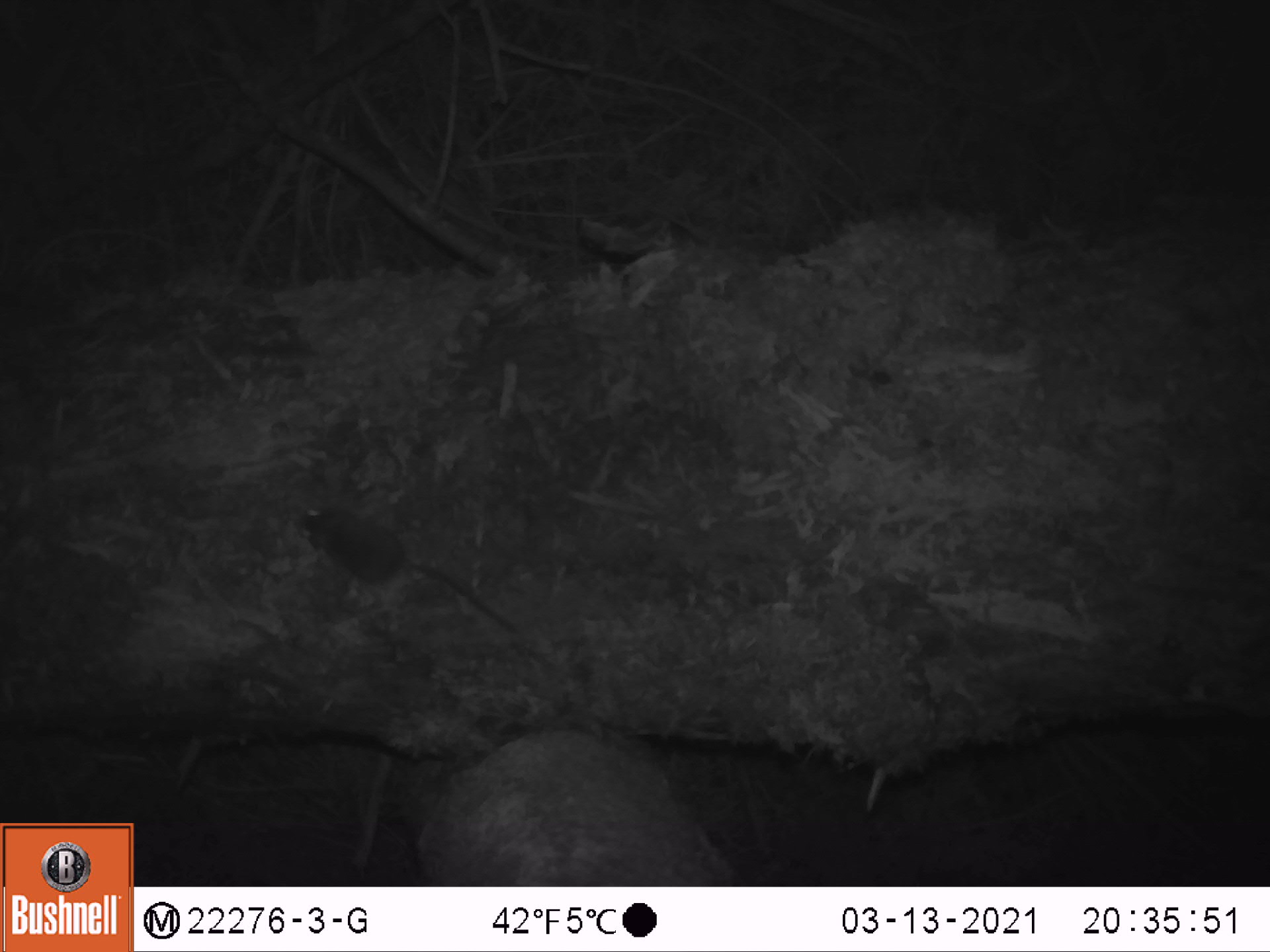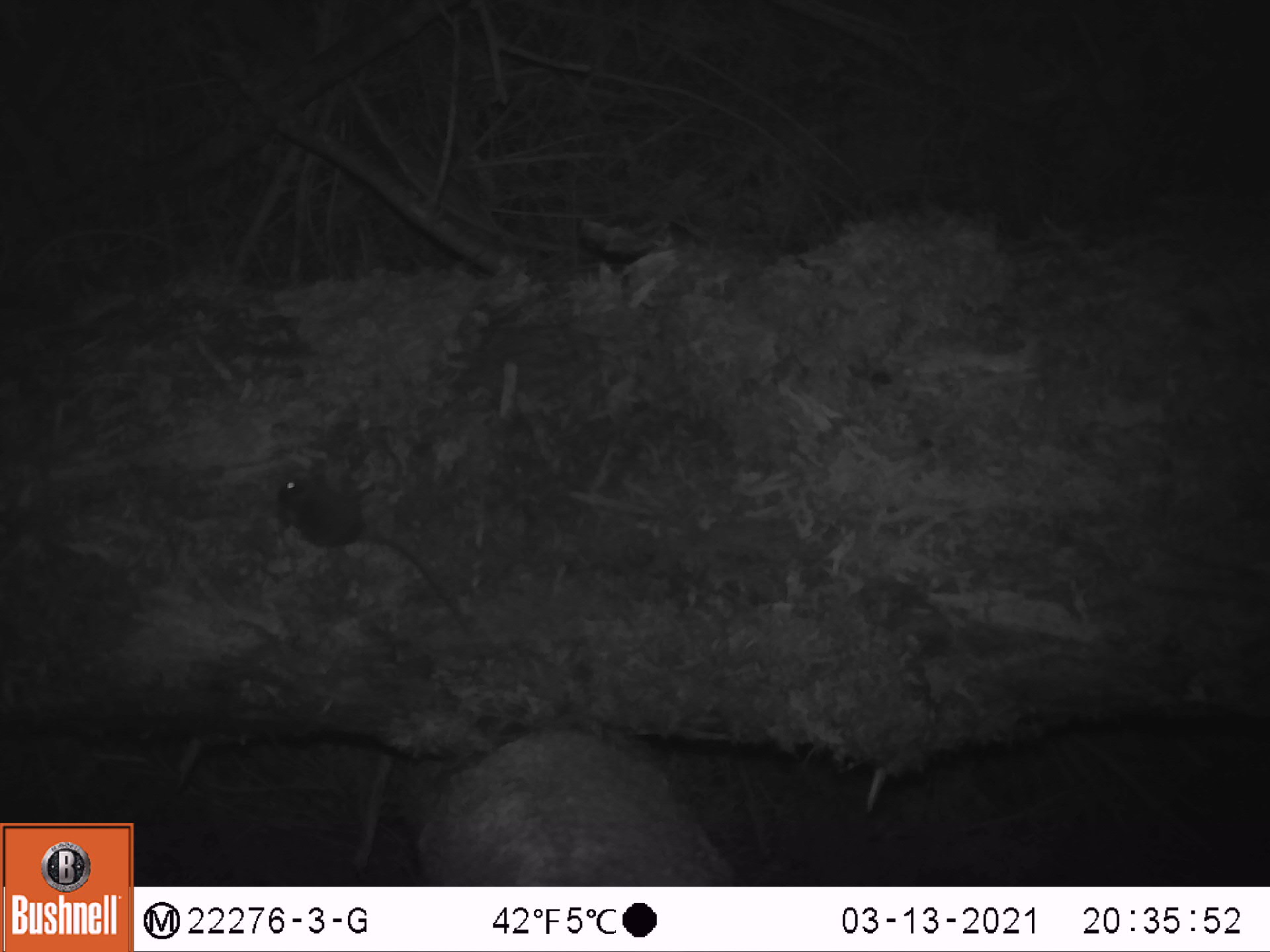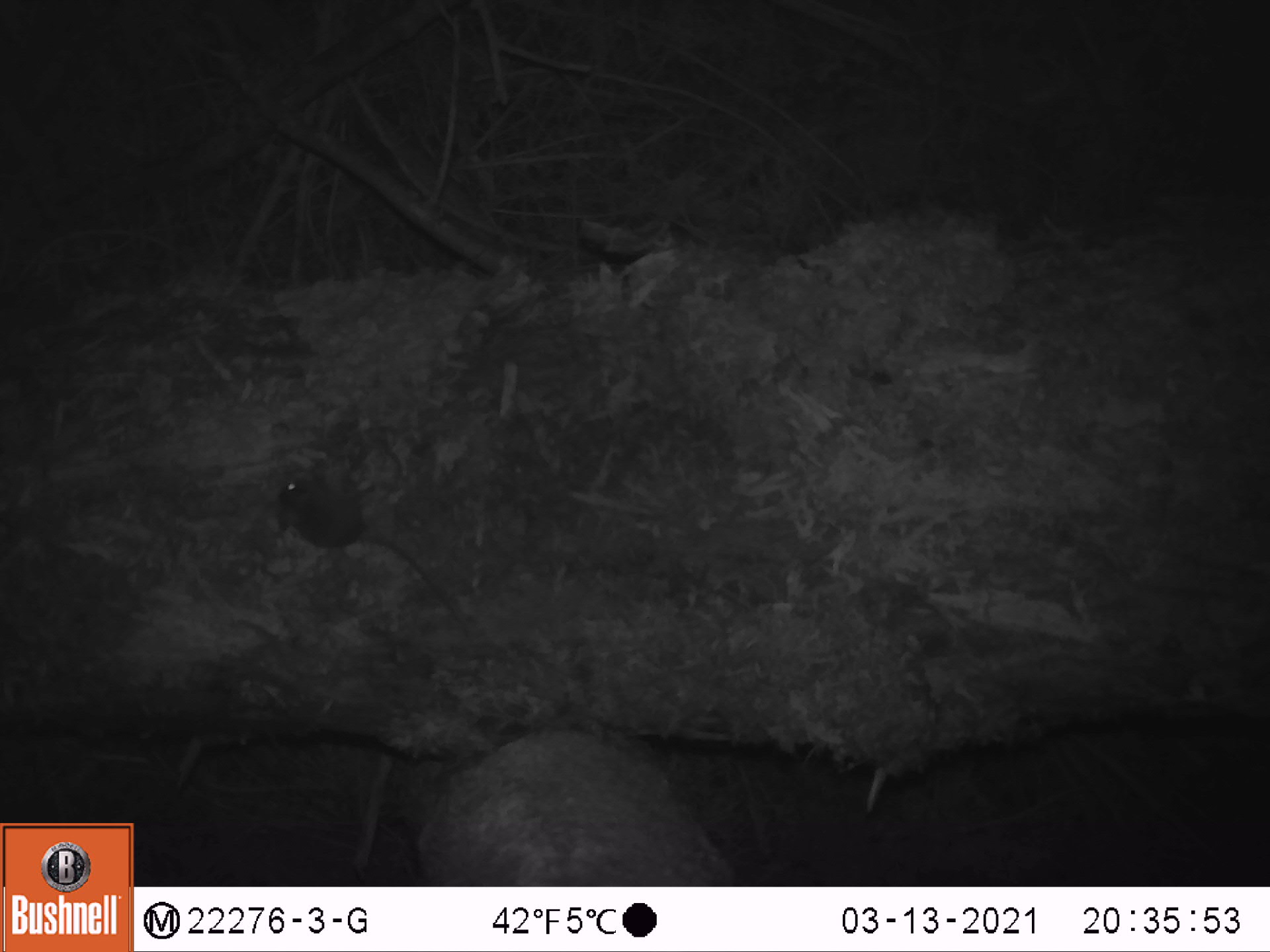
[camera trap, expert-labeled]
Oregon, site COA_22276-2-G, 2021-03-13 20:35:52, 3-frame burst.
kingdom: Animalia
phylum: Chordata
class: Mammalia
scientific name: Mammalia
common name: small mammal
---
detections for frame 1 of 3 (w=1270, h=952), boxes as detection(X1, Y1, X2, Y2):
small mammal: detection(253, 486, 530, 652)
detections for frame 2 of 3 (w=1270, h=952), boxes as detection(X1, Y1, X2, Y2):
small mammal: detection(260, 459, 503, 657)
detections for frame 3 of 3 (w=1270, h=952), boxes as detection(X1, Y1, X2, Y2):
small mammal: detection(232, 441, 504, 660)